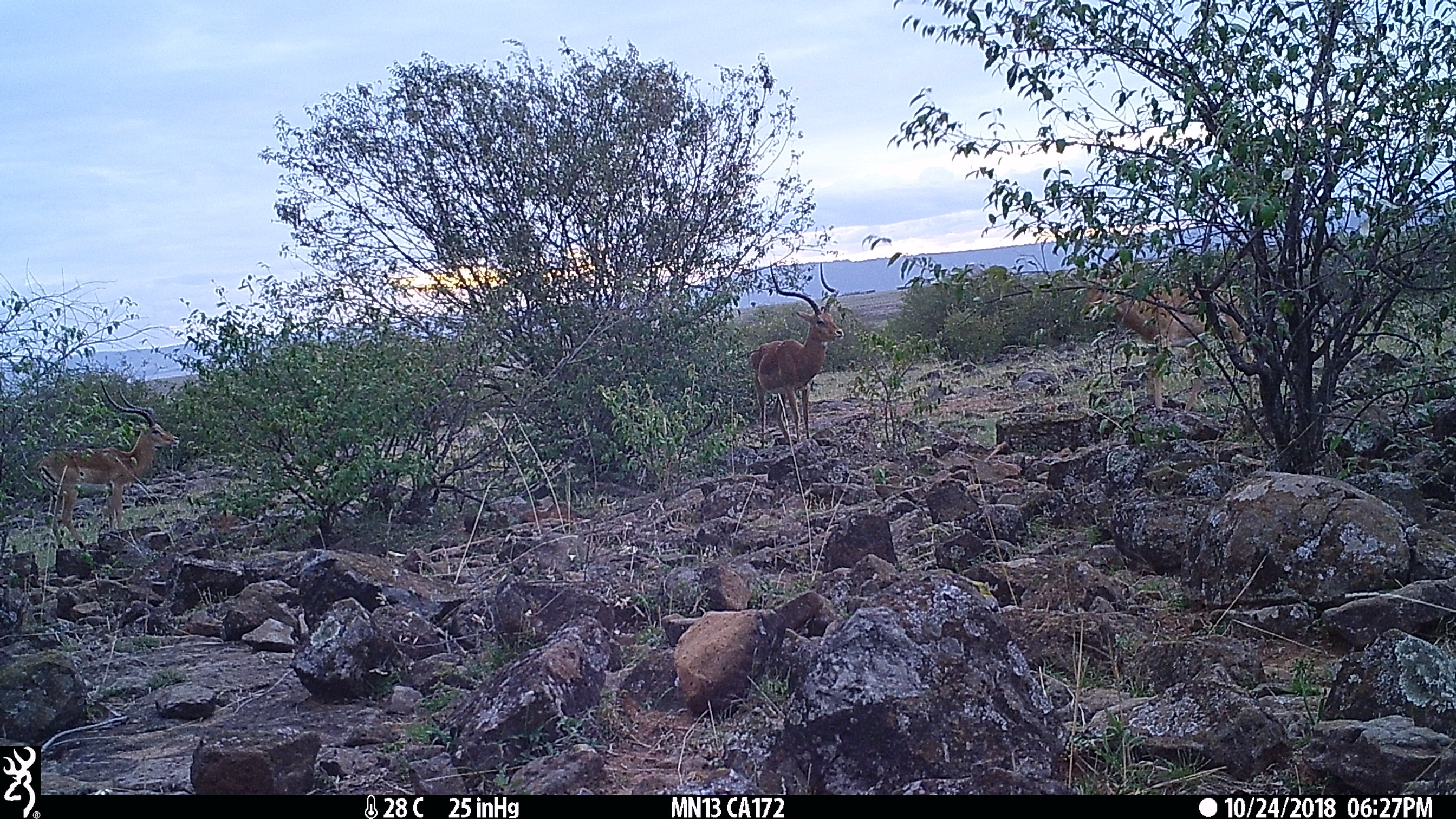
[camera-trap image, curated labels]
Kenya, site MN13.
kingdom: Animalia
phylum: Chordata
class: Mammalia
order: Artiodactyla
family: Bovidae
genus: Aepyceros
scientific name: Aepyceros melampus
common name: impala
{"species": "impala (Aepyceros melampus)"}